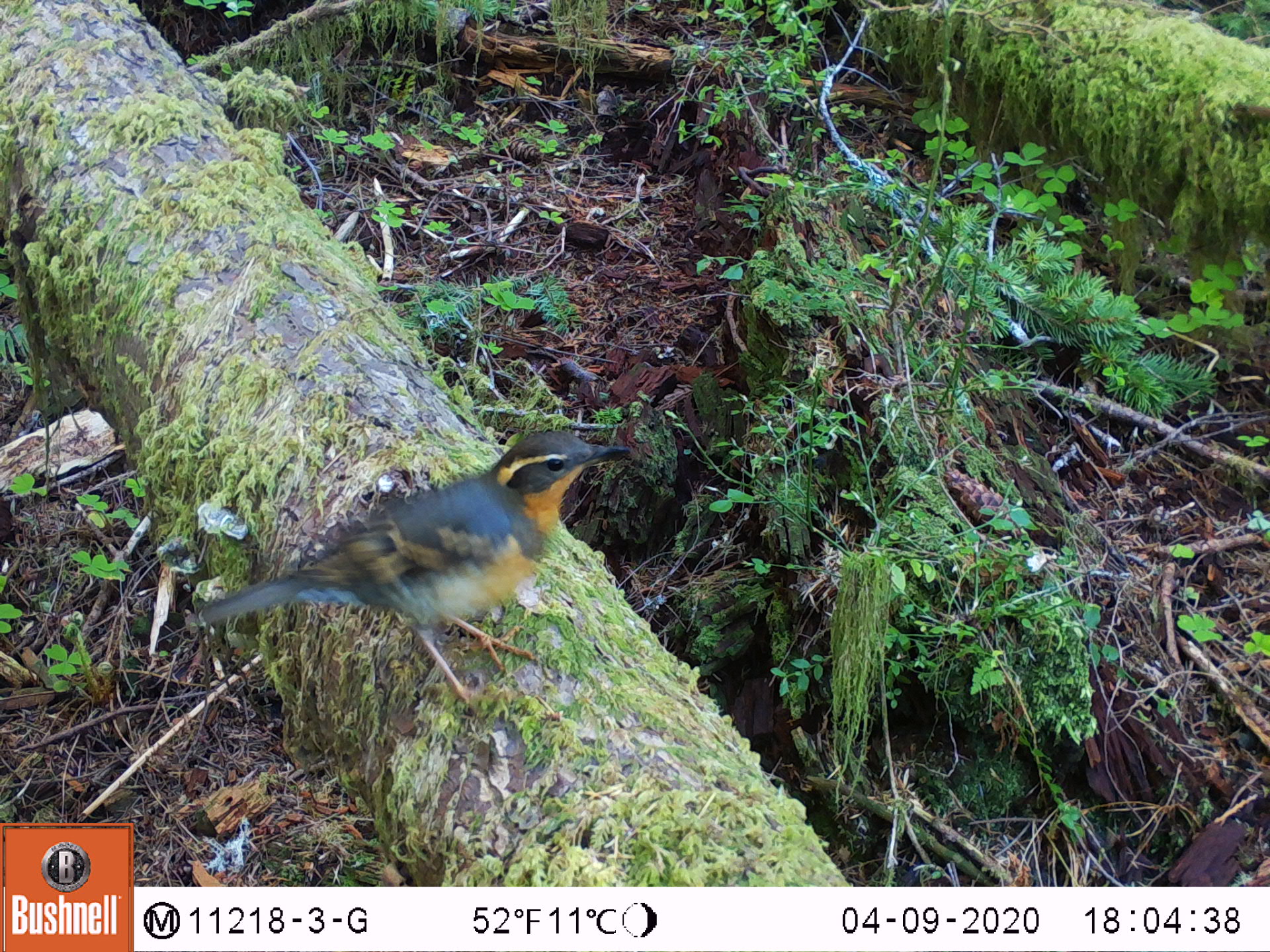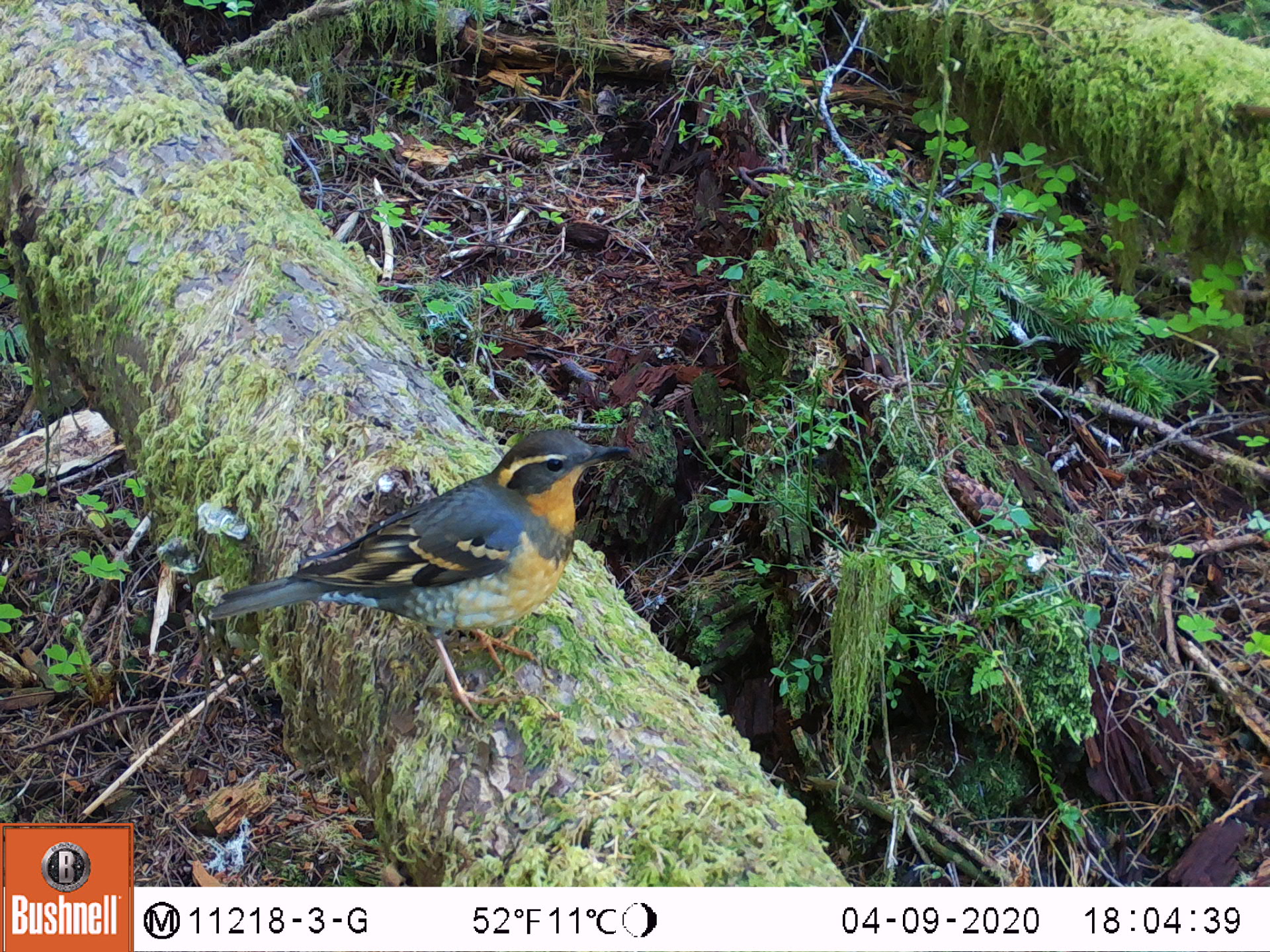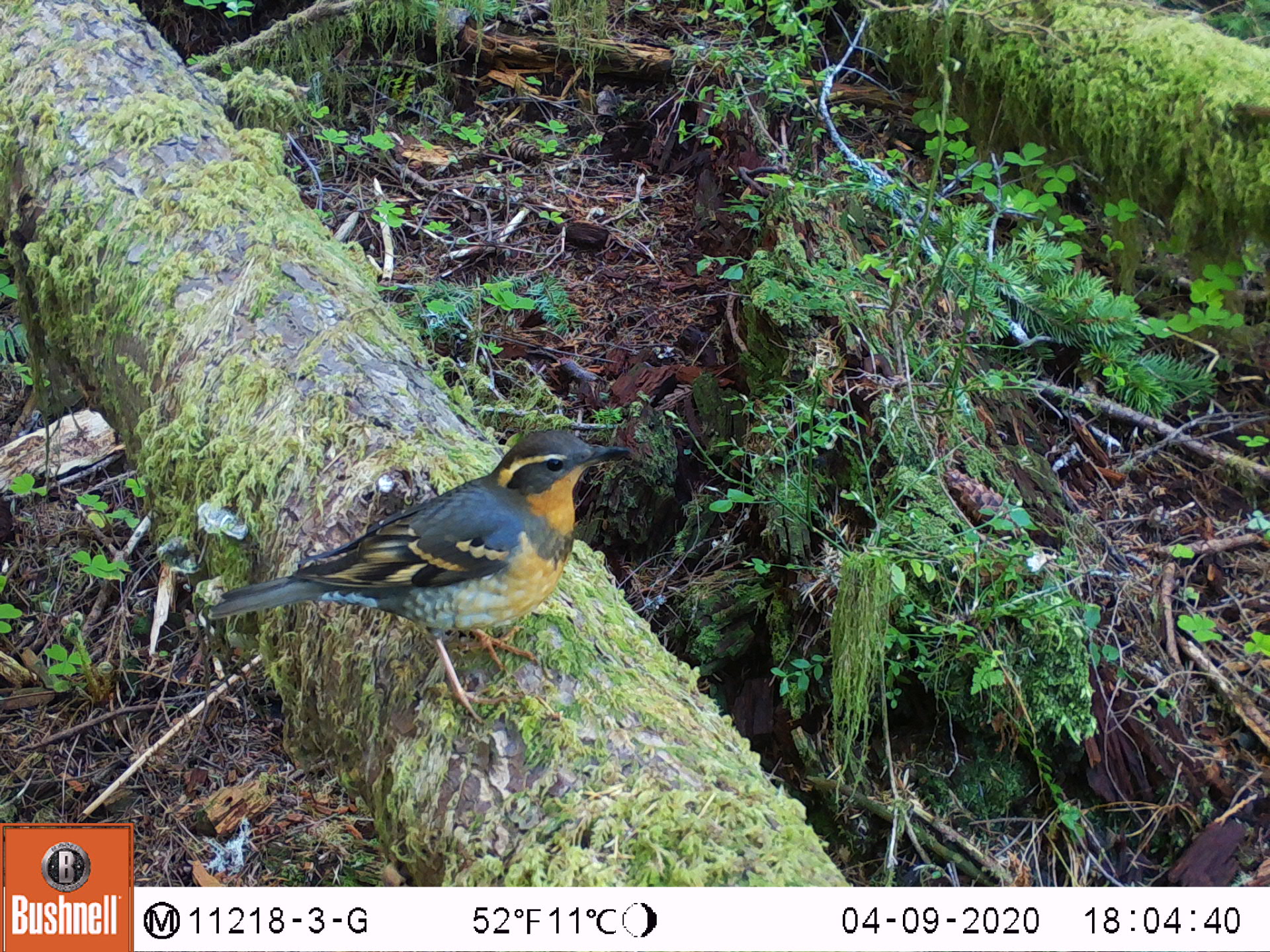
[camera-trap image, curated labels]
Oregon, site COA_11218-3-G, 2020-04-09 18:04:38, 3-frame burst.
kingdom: Animalia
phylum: Chordata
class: Aves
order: Passeriformes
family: Turdidae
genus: Ixoreus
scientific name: Ixoreus naevius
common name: varied thrush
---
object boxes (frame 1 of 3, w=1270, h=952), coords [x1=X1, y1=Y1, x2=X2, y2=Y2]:
varied thrush: [x1=191, y1=433, x2=621, y2=694]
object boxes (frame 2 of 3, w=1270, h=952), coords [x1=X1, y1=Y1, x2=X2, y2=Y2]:
varied thrush: [x1=213, y1=428, x2=631, y2=684]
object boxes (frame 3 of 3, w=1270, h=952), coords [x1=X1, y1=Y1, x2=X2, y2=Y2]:
varied thrush: [x1=207, y1=428, x2=631, y2=691]